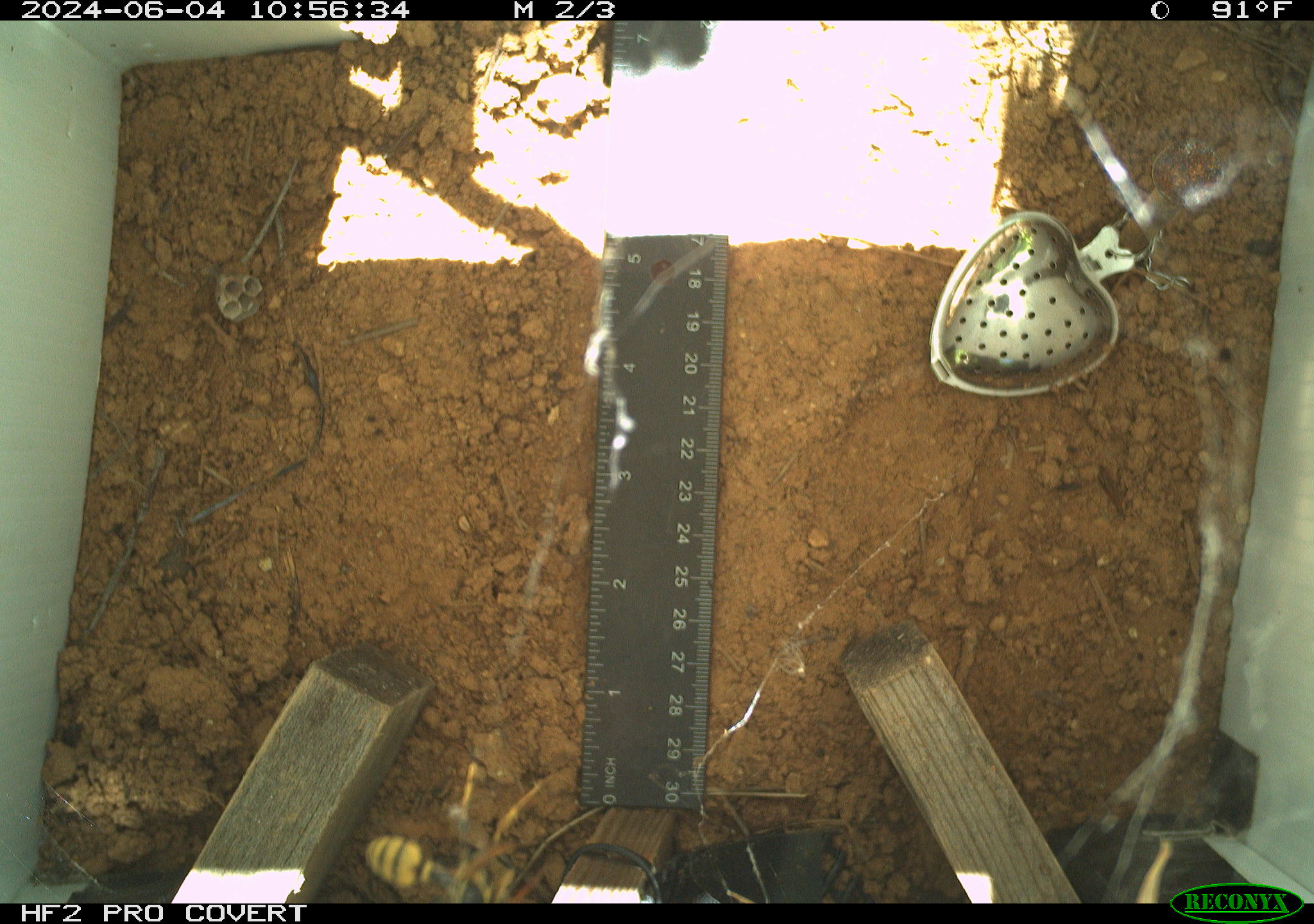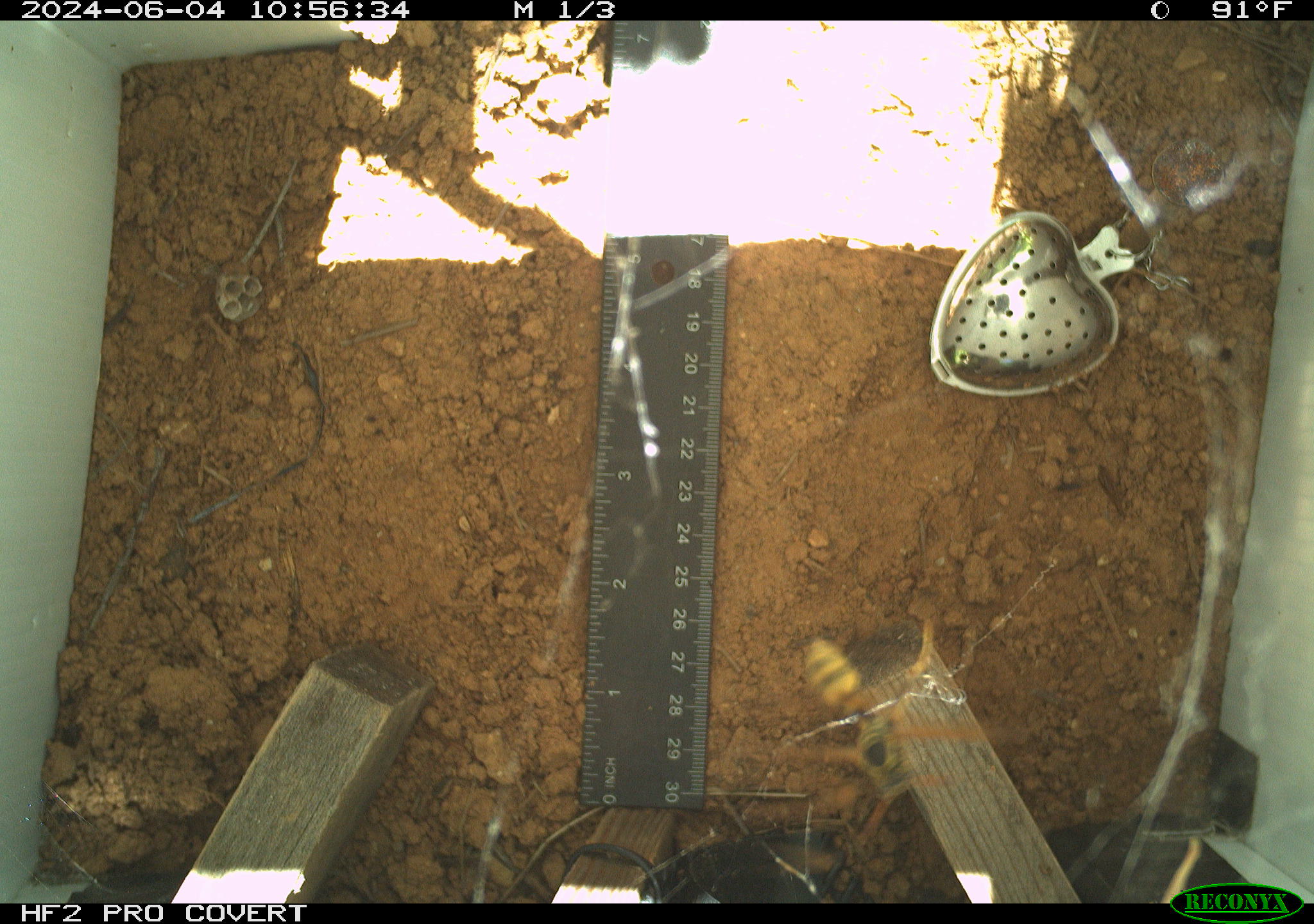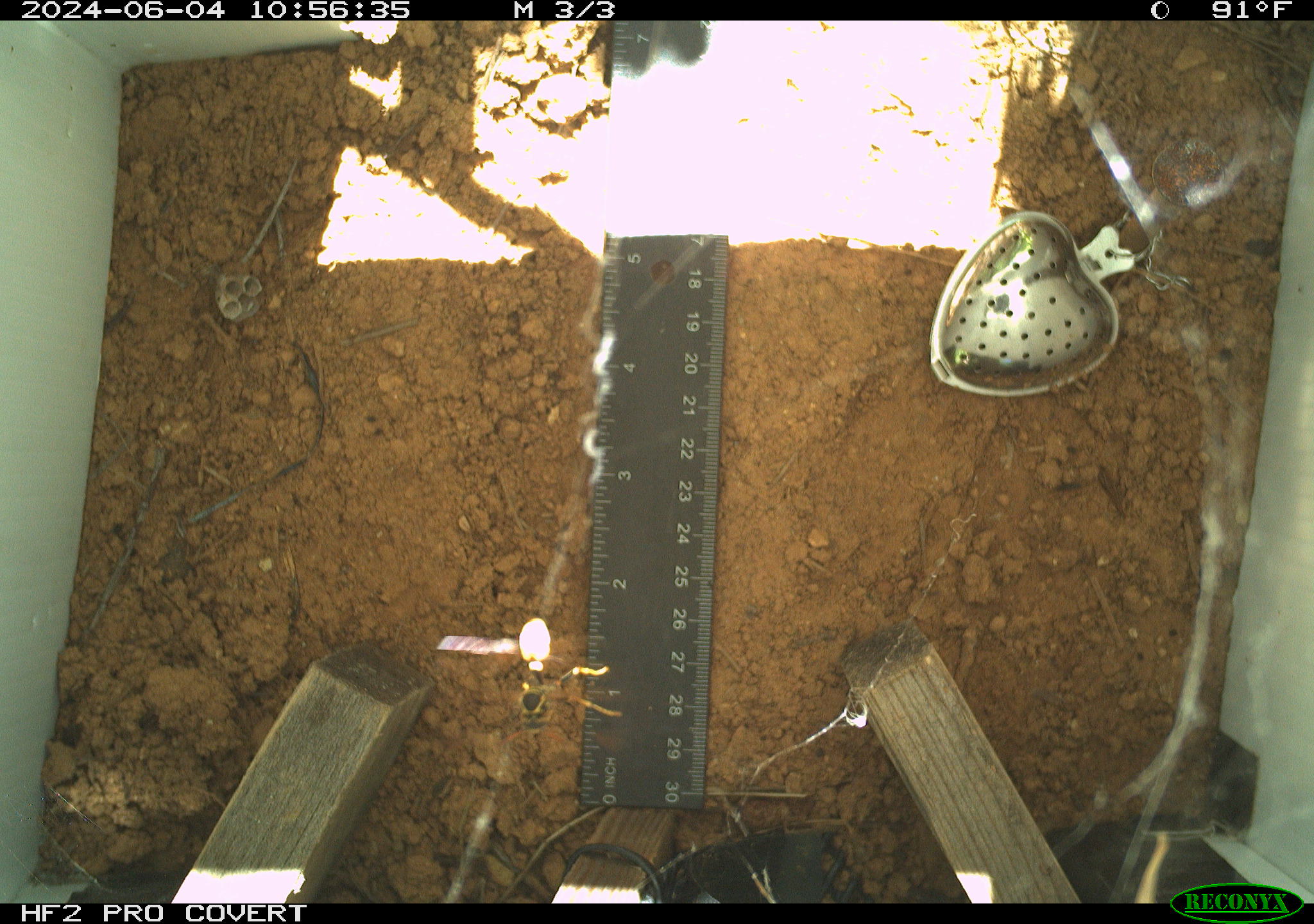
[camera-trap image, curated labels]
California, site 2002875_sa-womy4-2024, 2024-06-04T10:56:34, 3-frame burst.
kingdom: Animalia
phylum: Arthropoda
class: Insecta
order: Hymenoptera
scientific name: Hymenoptera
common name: ants, bees, wasps, and sawflies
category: hymenoptera order